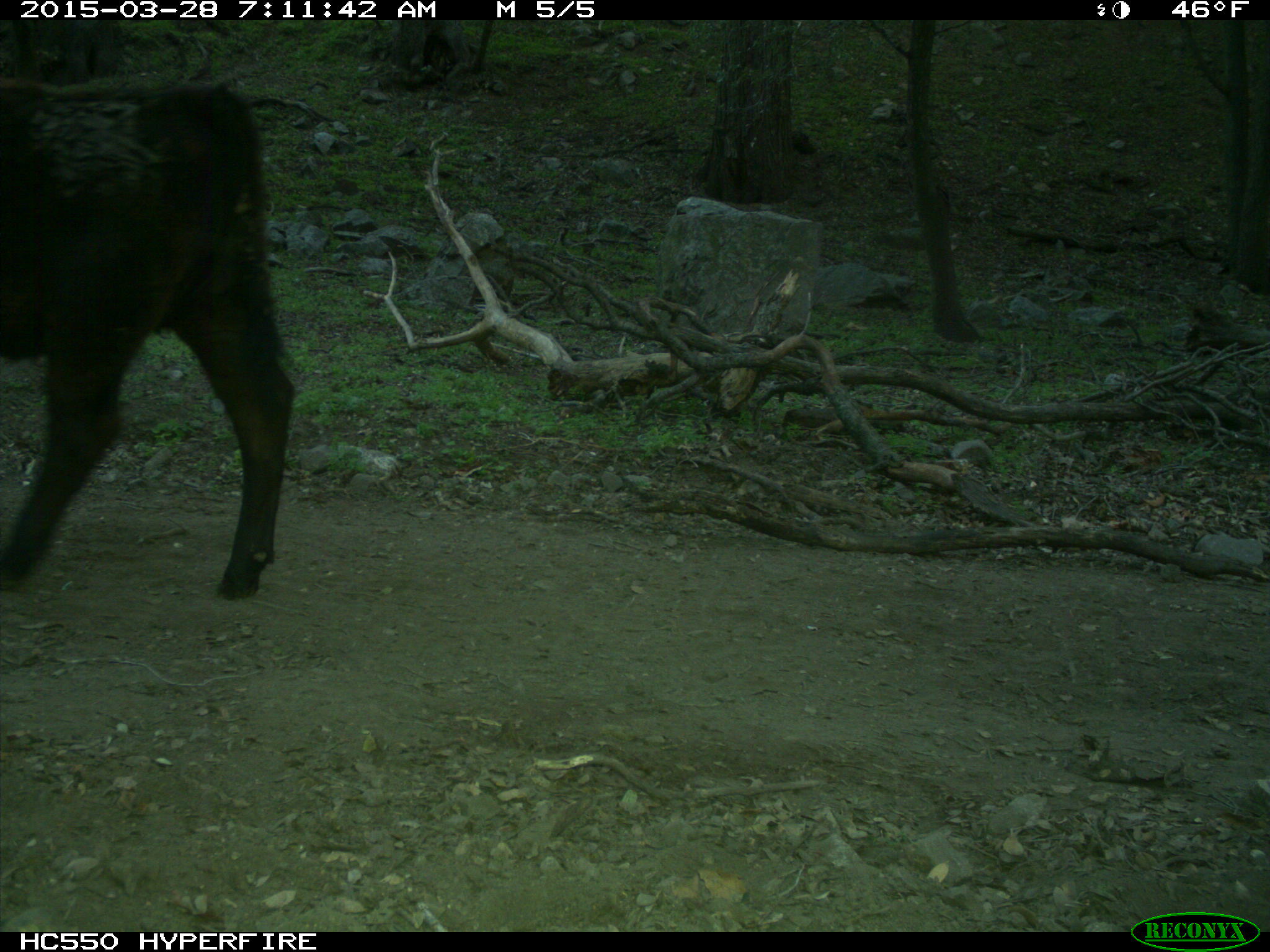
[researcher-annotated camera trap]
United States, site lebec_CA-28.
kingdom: Animalia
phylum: Chordata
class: Mammalia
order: Artiodactyla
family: Bovidae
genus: Bos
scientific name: Bos taurus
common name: domestic cow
Bos taurus (domestic cow).